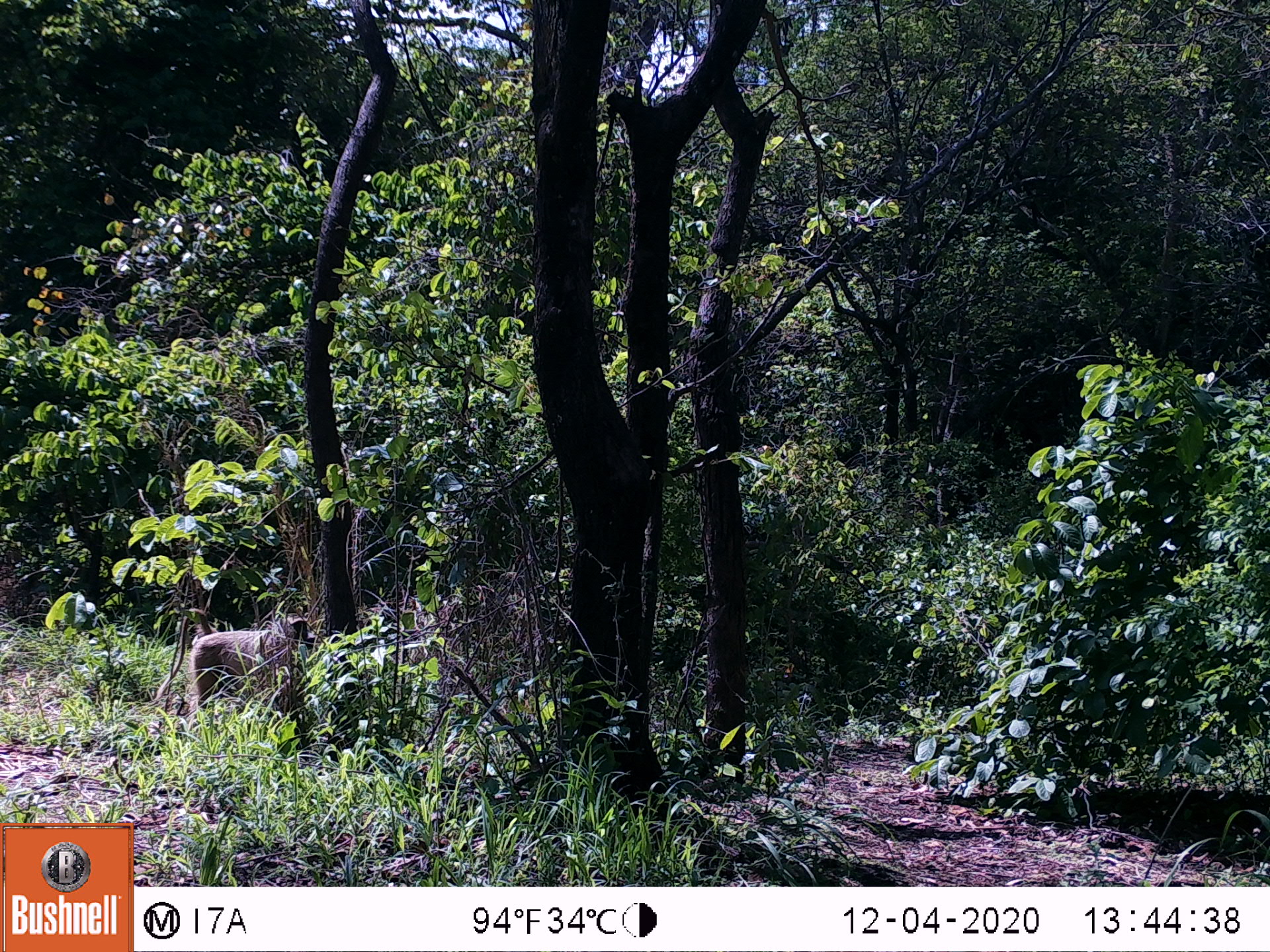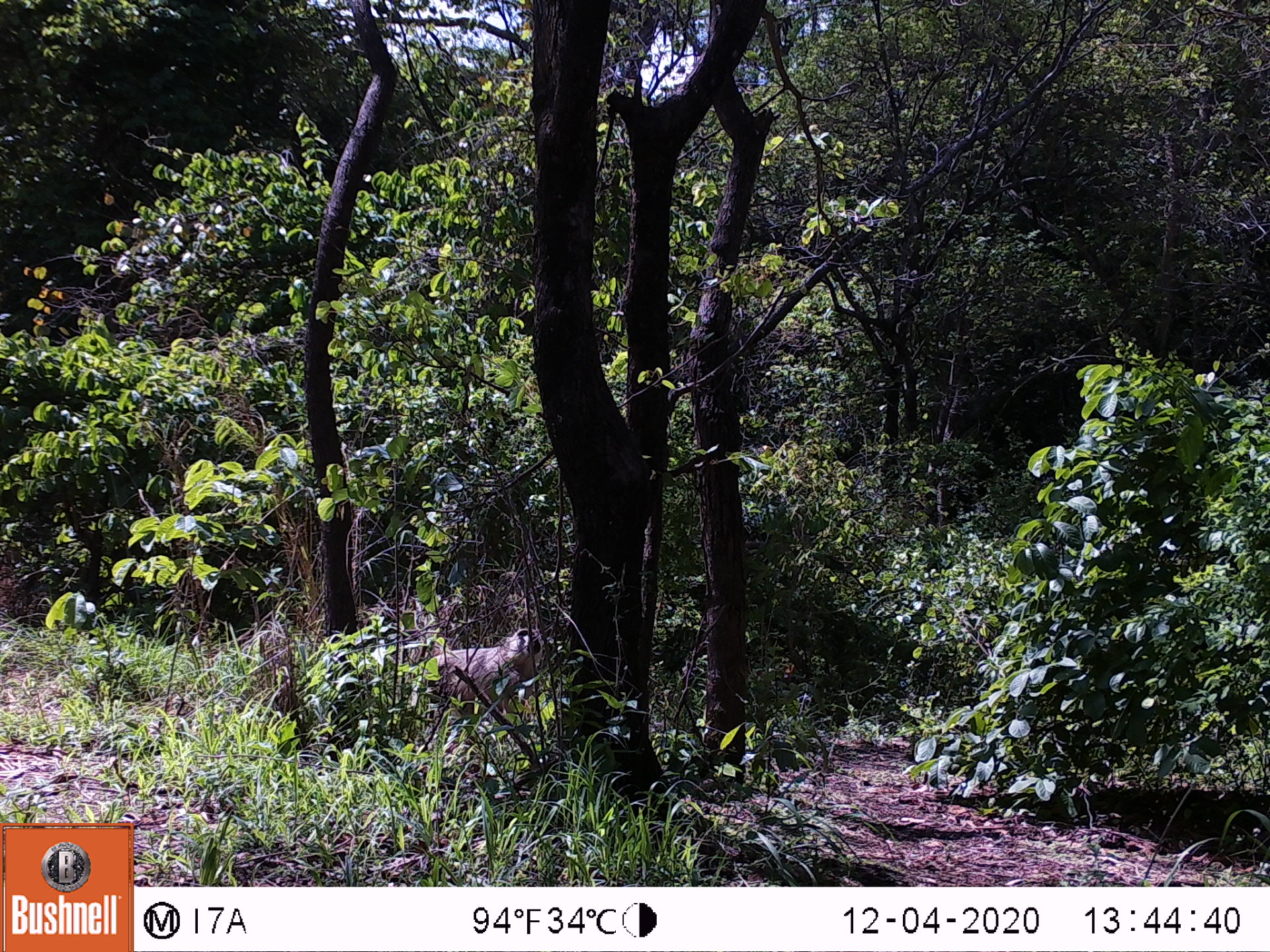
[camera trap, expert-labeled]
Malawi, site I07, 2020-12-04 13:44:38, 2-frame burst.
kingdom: Animalia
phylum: Chordata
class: Mammalia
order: Primates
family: Cercopithecidae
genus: Papio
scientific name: Papio cynocephalus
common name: yellow baboon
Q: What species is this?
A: Yellow baboon (Papio cynocephalus).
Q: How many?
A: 1.